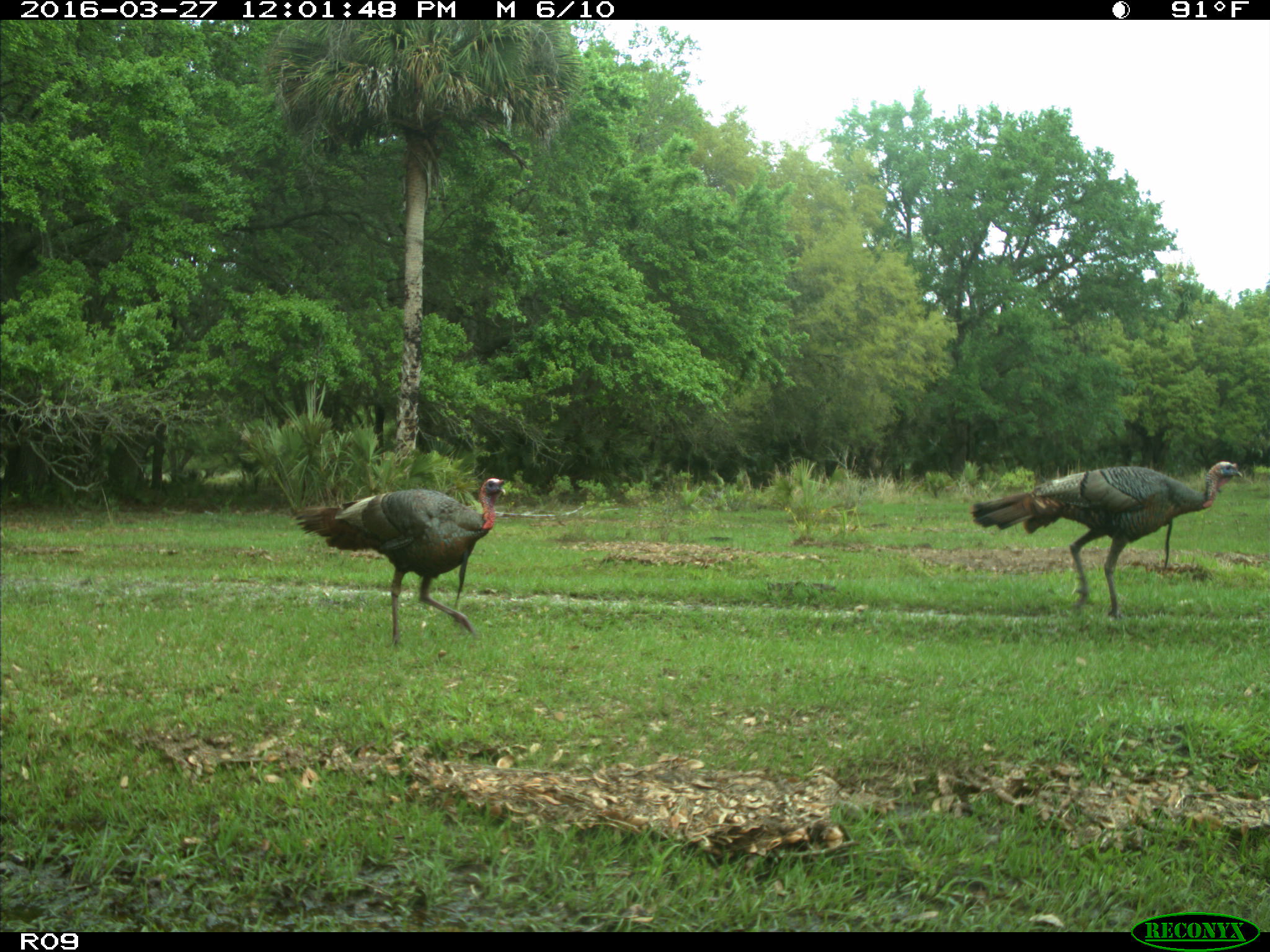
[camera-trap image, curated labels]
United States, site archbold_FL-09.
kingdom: Animalia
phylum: Chordata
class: Aves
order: Galliformes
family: Phasianidae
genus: Meleagris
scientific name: Meleagris gallopavo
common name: wild turkey